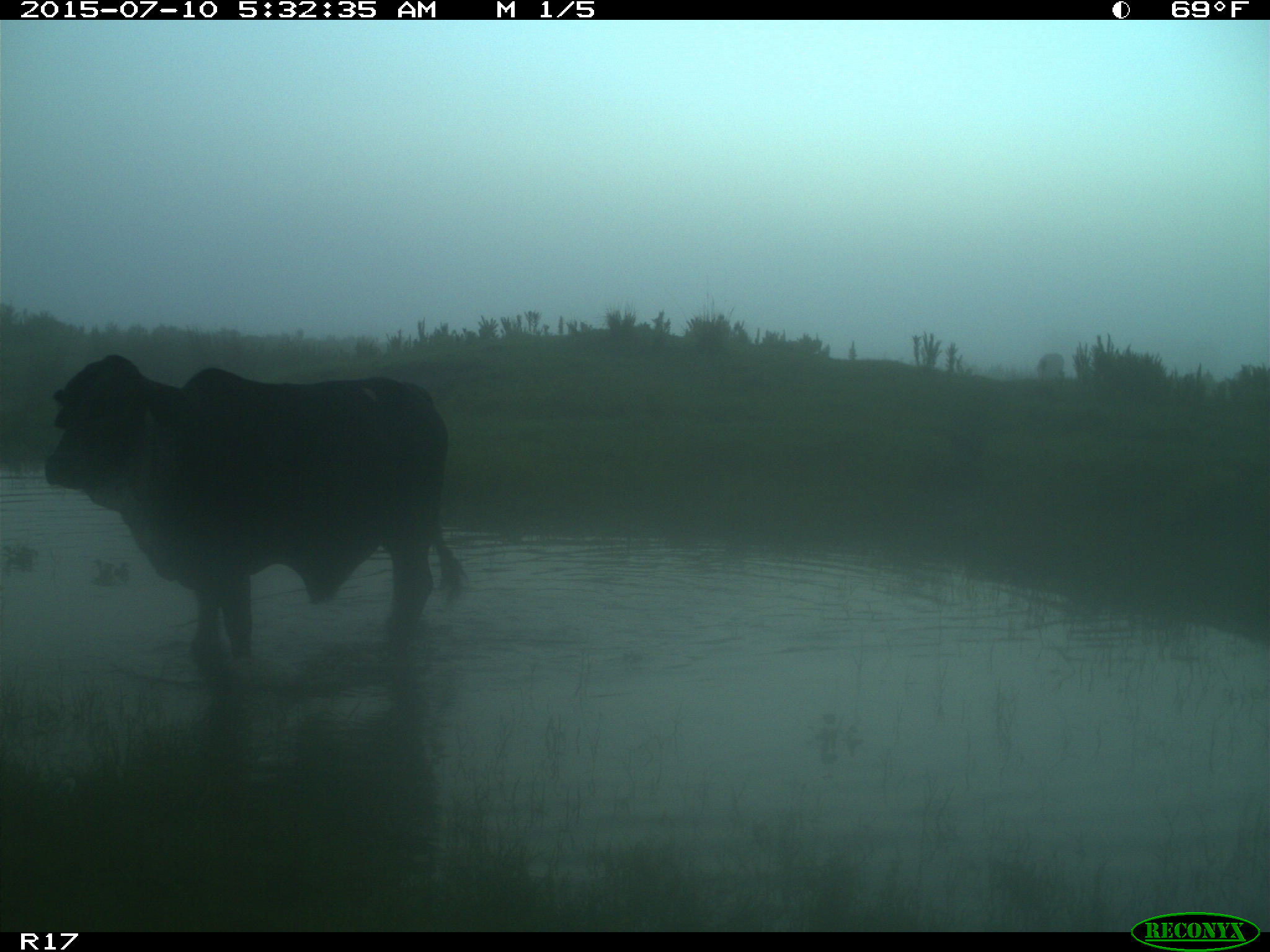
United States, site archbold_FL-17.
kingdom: Animalia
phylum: Chordata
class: Mammalia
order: Artiodactyla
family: Bovidae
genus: Bos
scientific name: Bos taurus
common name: domestic cow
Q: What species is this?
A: Bos taurus (domestic cow).